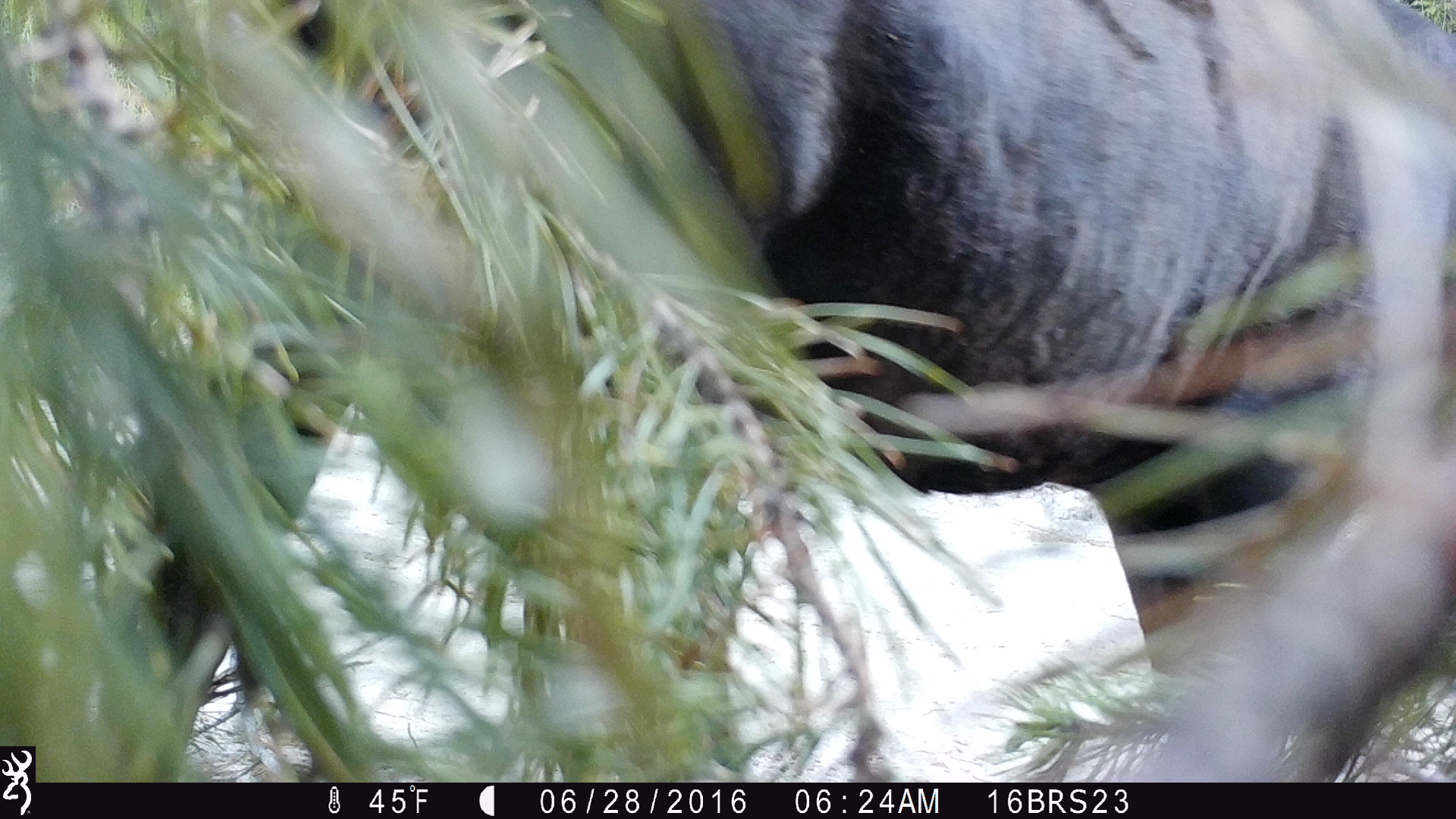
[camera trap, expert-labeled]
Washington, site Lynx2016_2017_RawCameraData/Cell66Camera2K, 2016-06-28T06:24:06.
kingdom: Animalia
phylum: Chordata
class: Mammalia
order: Artiodactyla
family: Bovidae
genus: Bos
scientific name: Bos taurus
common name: domestic cattle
Domestic cattle (Bos taurus). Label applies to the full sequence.